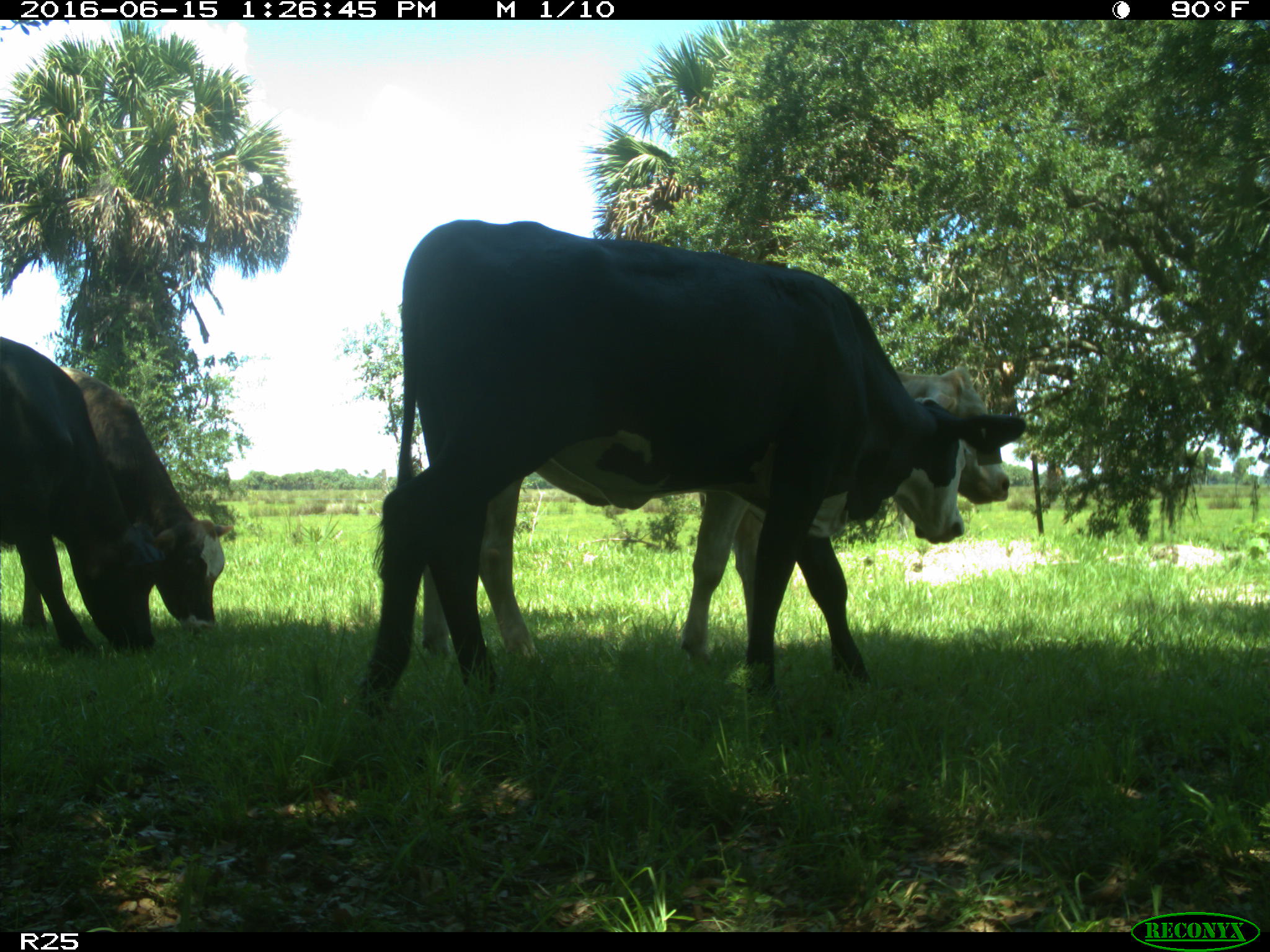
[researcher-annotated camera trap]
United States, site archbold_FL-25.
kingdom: Animalia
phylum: Chordata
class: Mammalia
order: Artiodactyla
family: Bovidae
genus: Bos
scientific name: Bos taurus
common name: domestic cow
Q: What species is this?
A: Bos taurus (domestic cow).